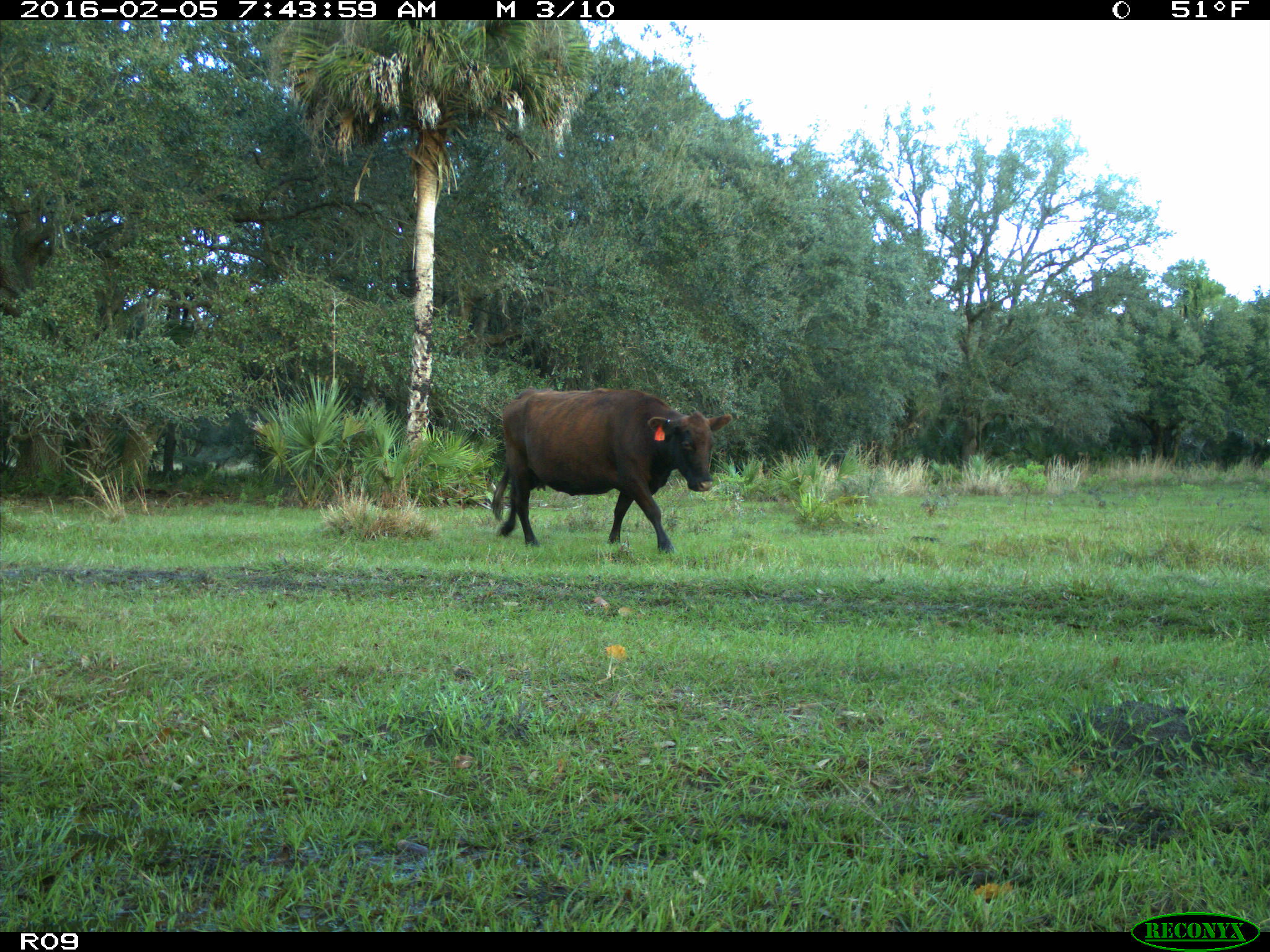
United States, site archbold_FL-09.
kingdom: Animalia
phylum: Chordata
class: Mammalia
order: Artiodactyla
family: Bovidae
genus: Bos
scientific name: Bos taurus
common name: domestic cow